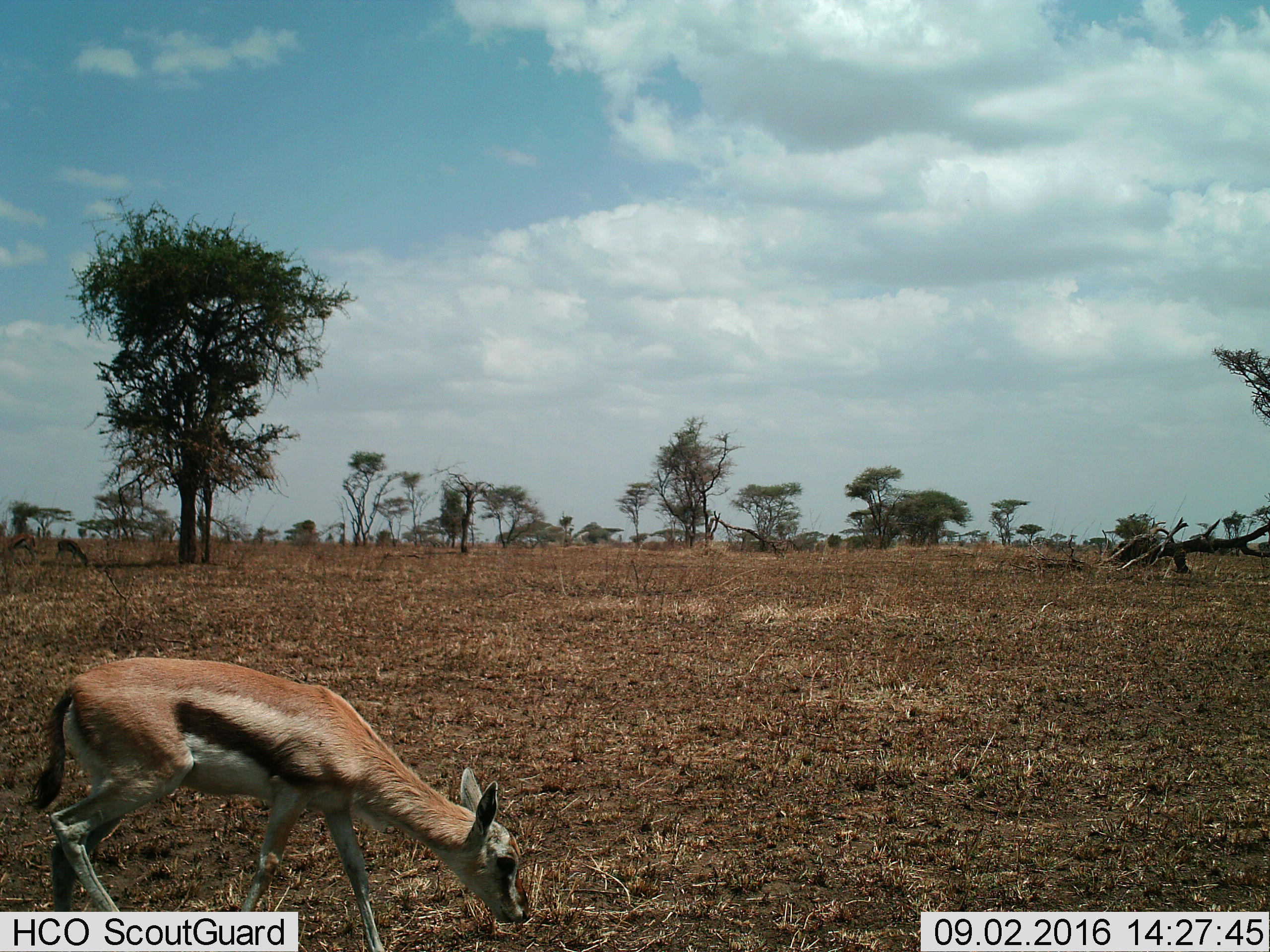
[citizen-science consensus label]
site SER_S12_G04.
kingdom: Animalia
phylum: Chordata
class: Mammalia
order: Artiodactyla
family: Bovidae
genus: Eudorcas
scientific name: Eudorcas thomsonii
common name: thomson's gazelle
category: gazellethomsons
Gazellethomsons (thomson's gazelle) (Eudorcas thomsonii), count 1. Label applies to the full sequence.